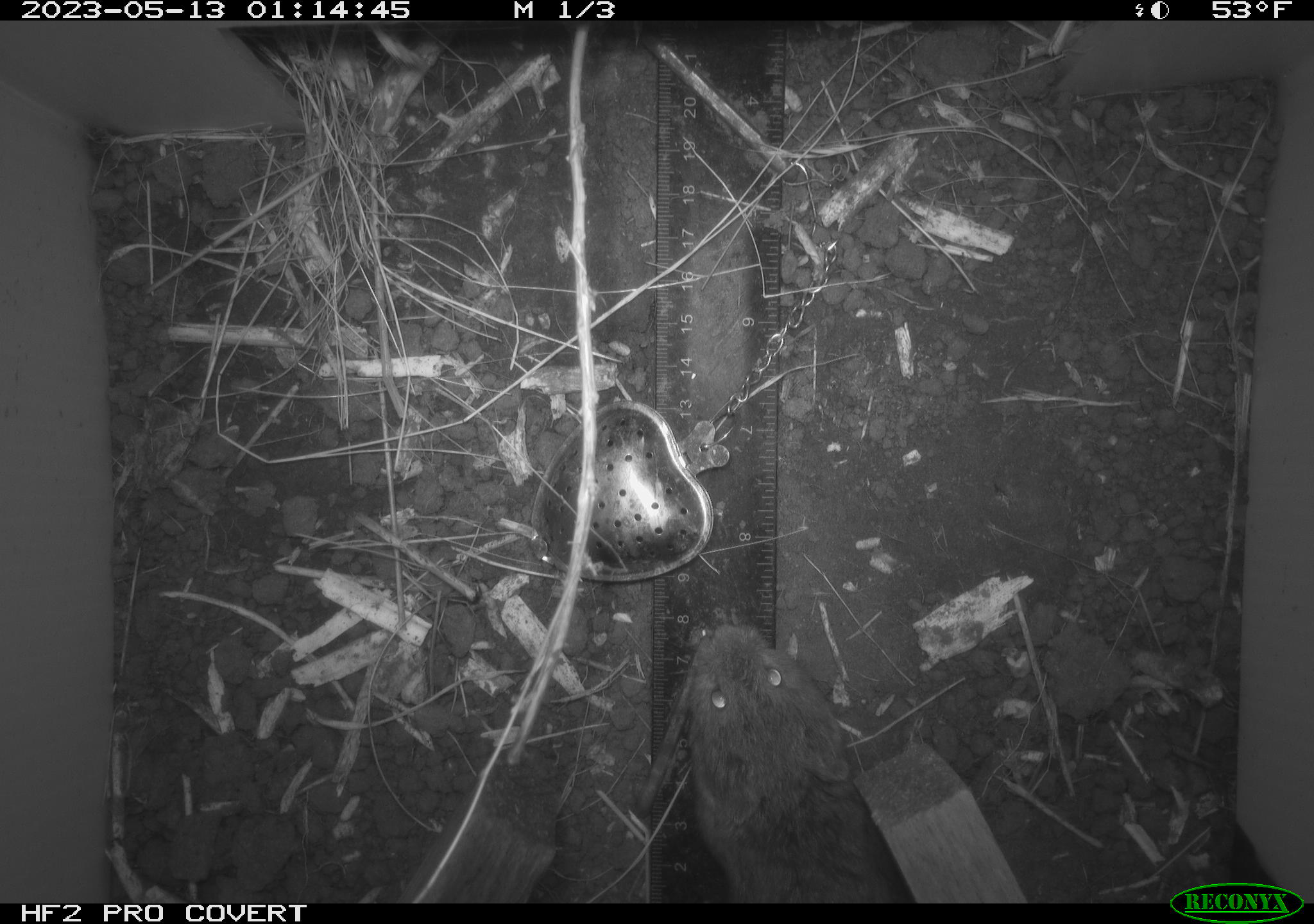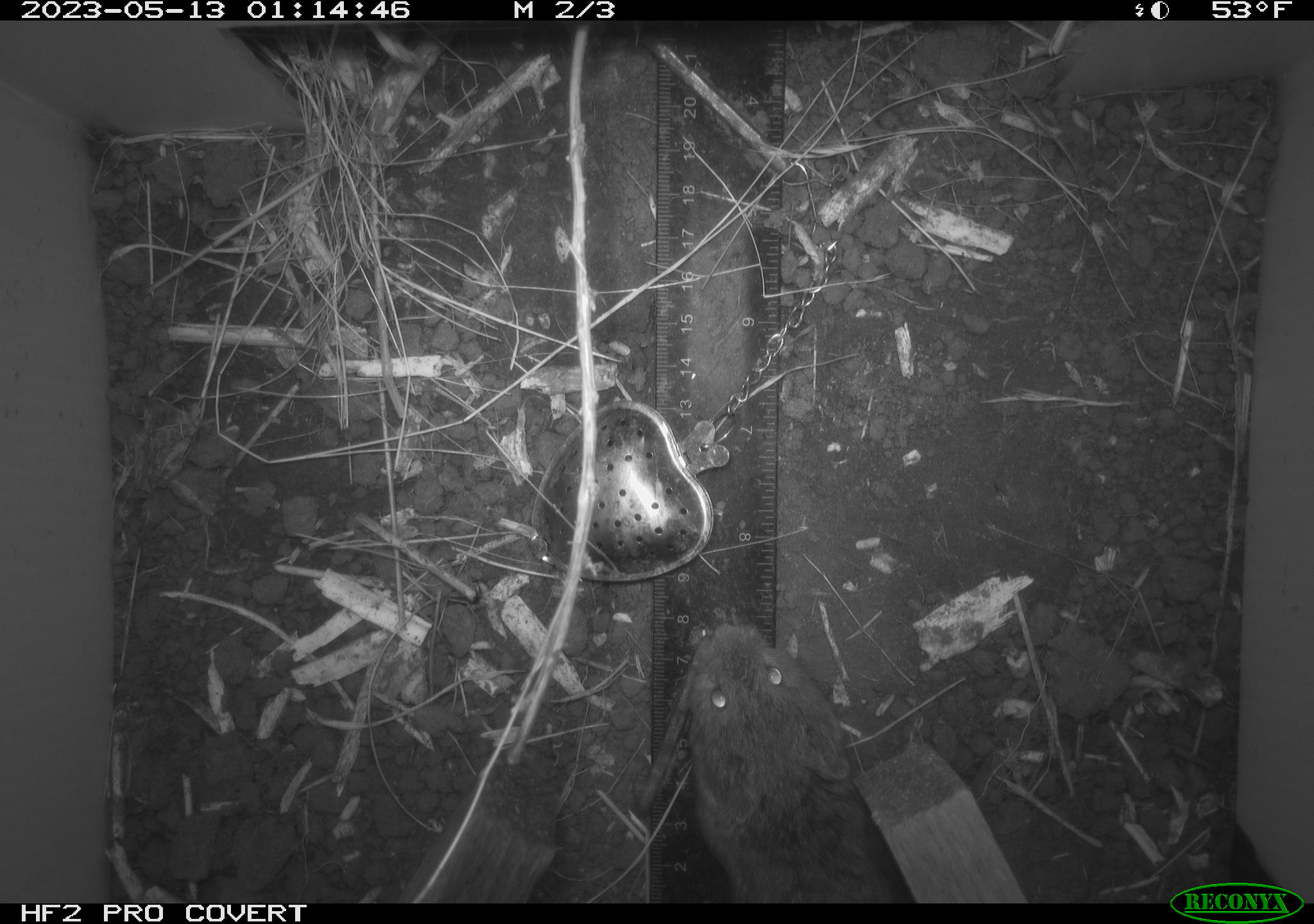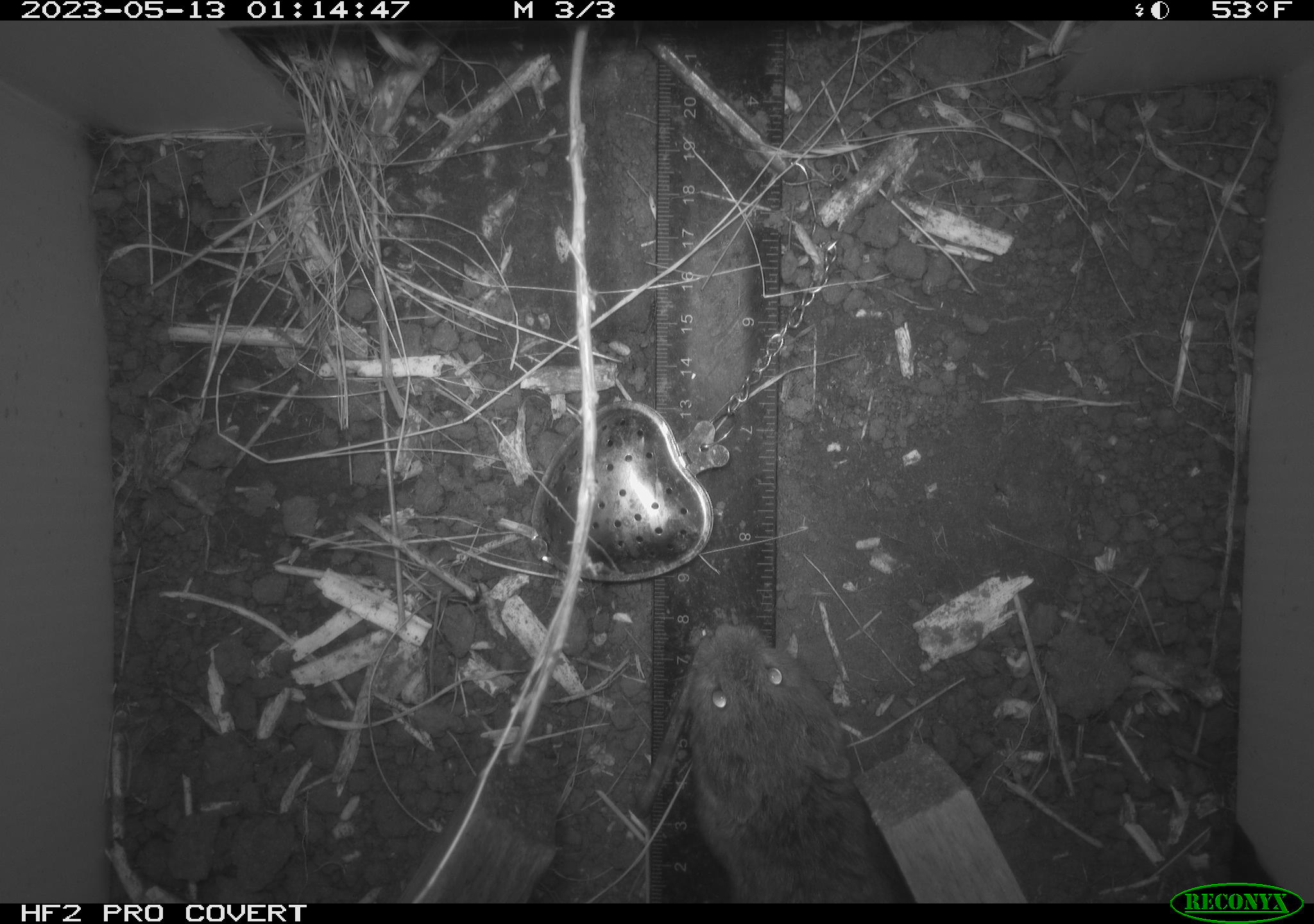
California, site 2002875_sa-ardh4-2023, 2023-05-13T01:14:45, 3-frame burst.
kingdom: Animalia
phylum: Chordata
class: Mammalia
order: Rodentia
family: Cricetidae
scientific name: Arvicolinae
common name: voles, lemmings, and muskrats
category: arvicolinae subfamily